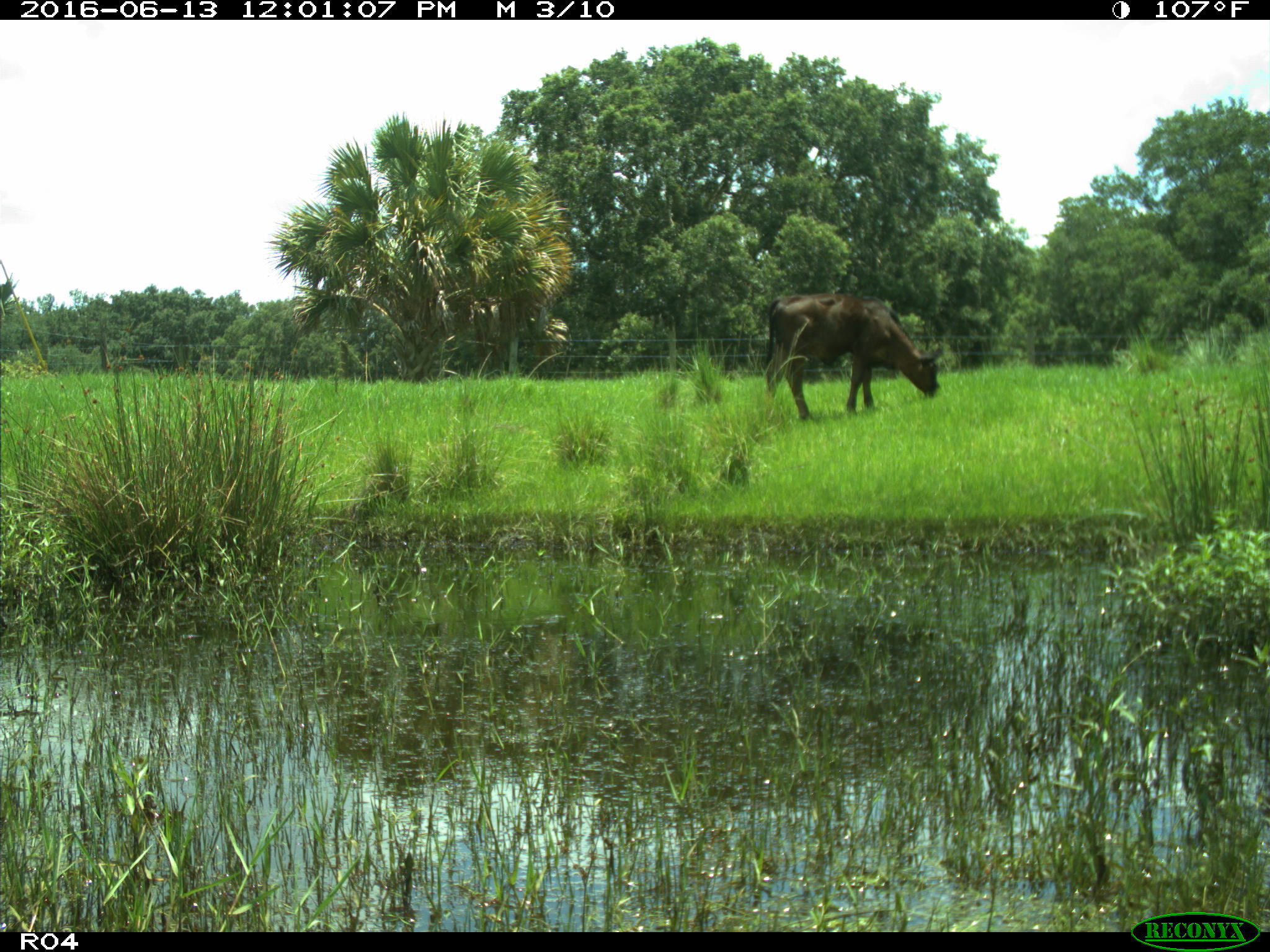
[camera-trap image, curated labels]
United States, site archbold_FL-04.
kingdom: Animalia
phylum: Chordata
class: Mammalia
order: Artiodactyla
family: Bovidae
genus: Bos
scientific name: Bos taurus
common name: domestic cow